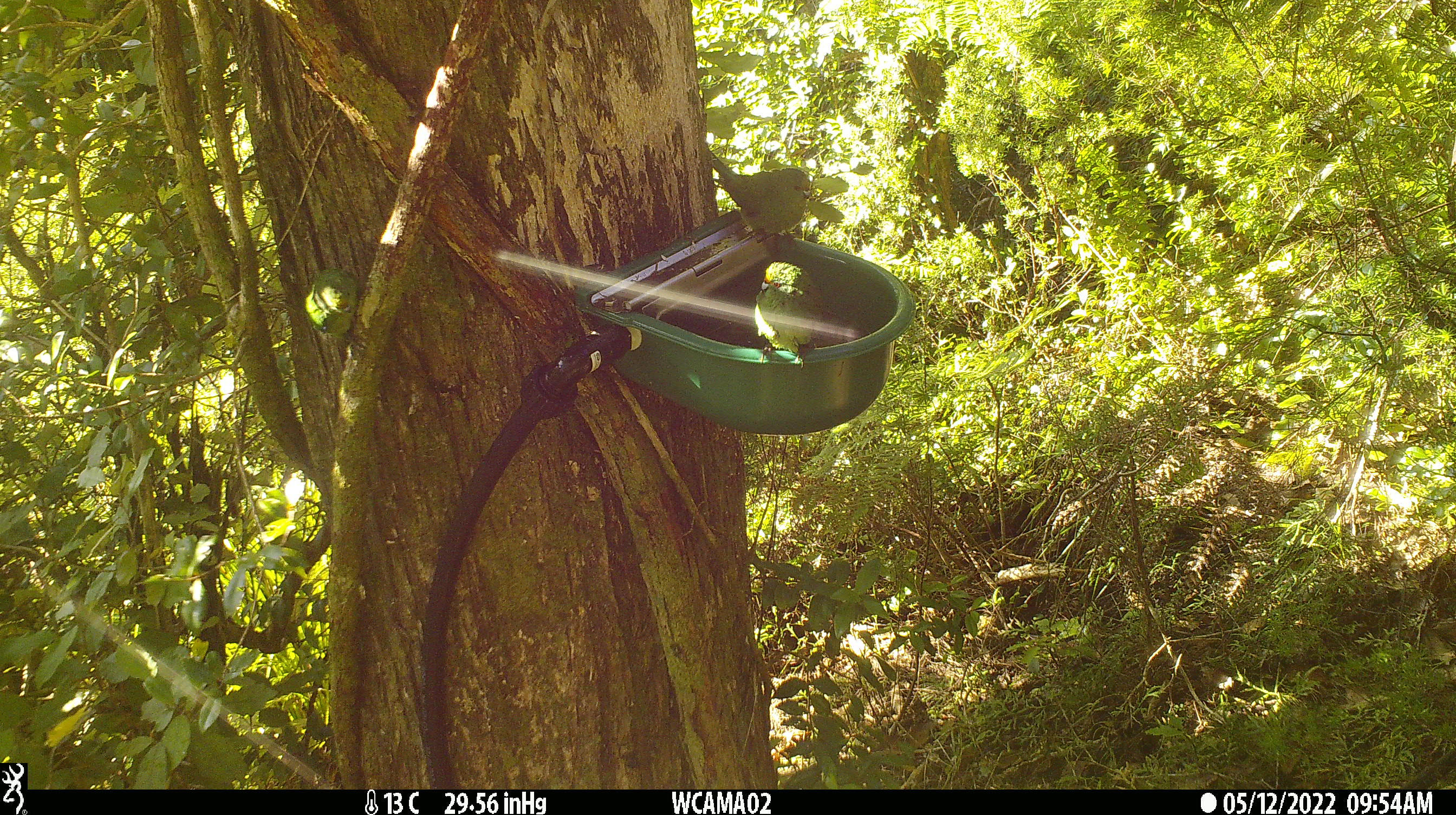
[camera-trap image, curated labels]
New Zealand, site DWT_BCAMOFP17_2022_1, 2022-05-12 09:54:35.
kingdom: Animalia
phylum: Chordata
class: Aves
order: Psittaciformes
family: Psittaculidae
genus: Cyanoramphus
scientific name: Cyanoramphus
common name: parakeet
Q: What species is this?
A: Parakeet (Cyanoramphus).